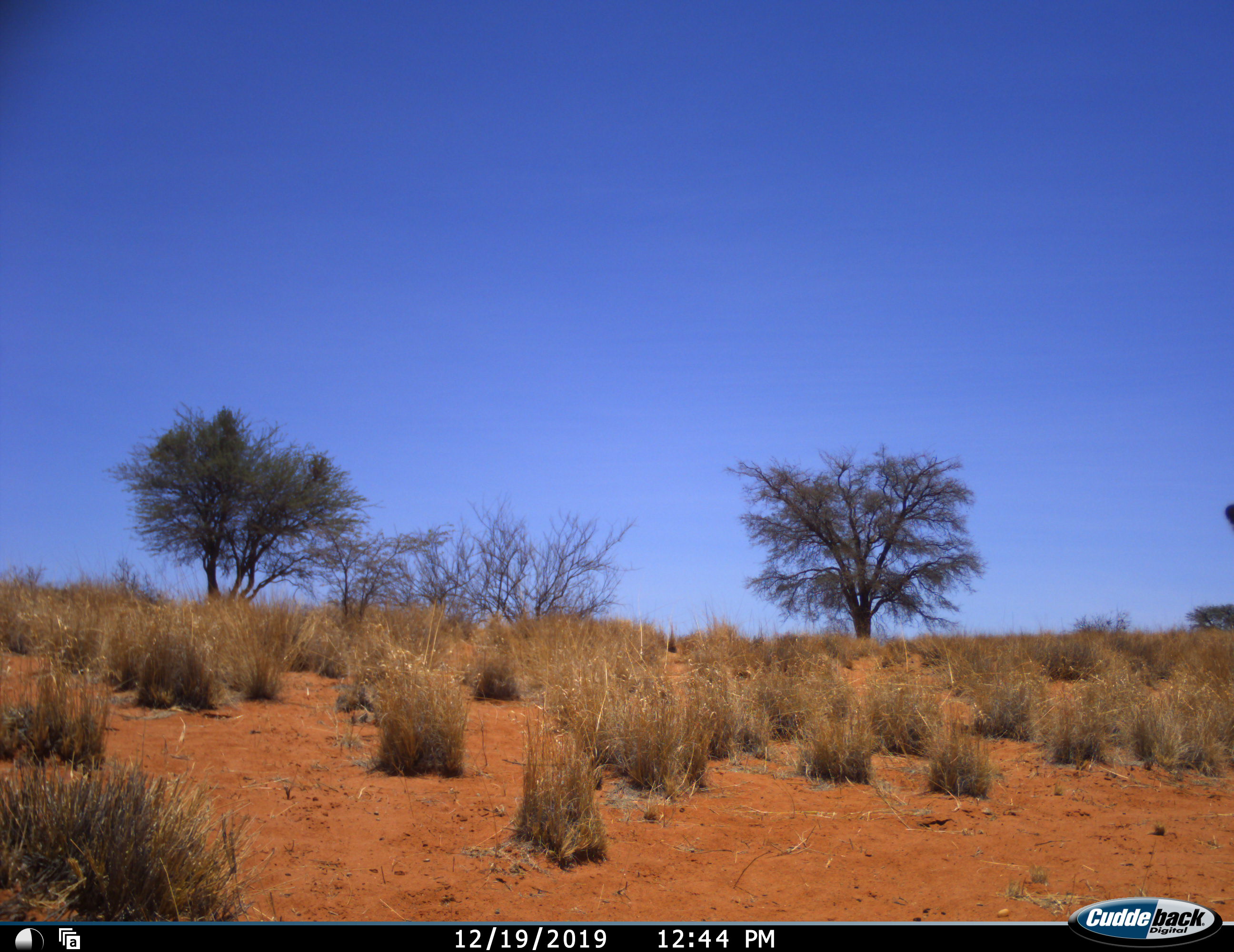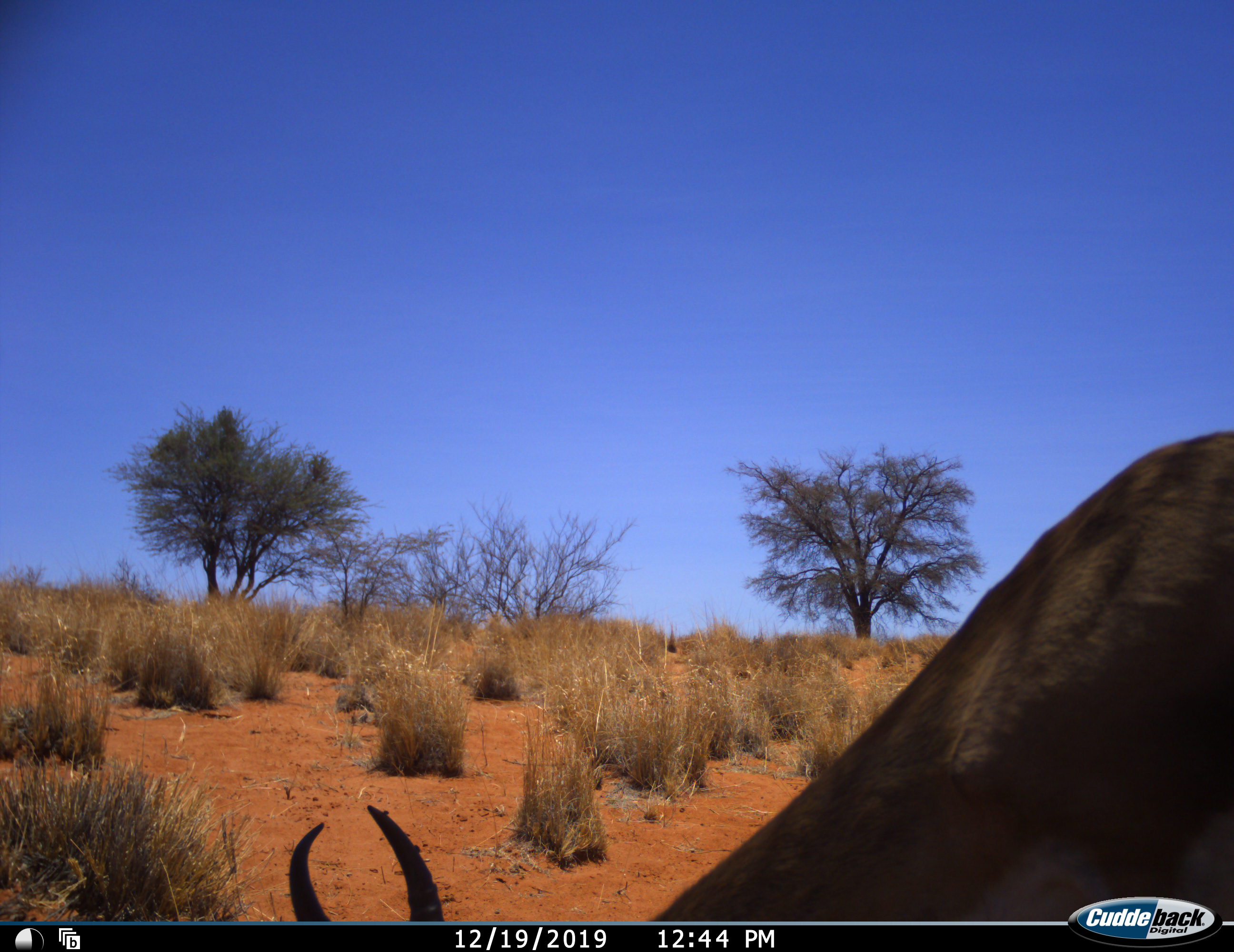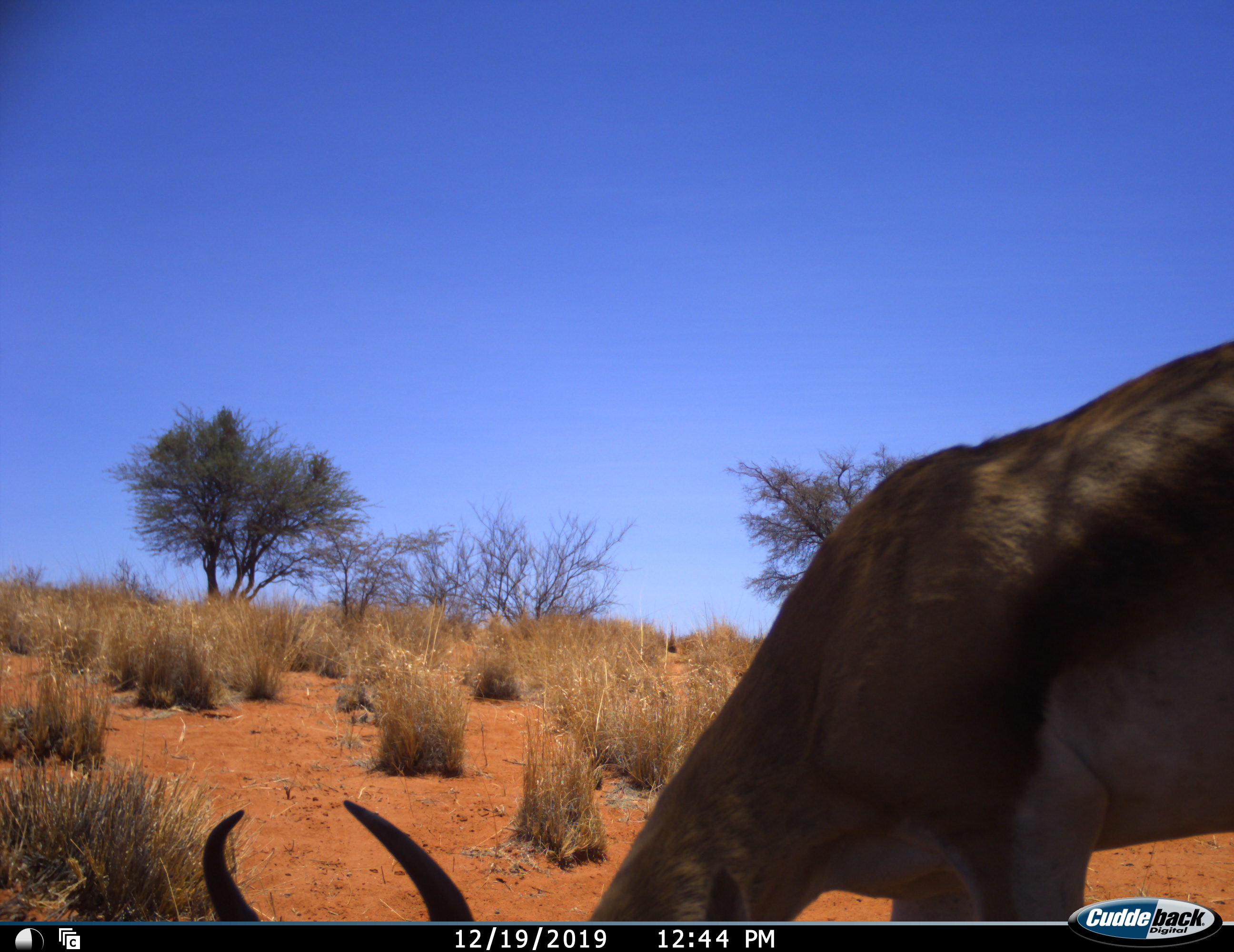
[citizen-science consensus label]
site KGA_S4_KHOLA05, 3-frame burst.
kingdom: Animalia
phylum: Chordata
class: Mammalia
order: Artiodactyla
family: Bovidae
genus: Antidorcas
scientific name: Antidorcas marsupialis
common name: springbok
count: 1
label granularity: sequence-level